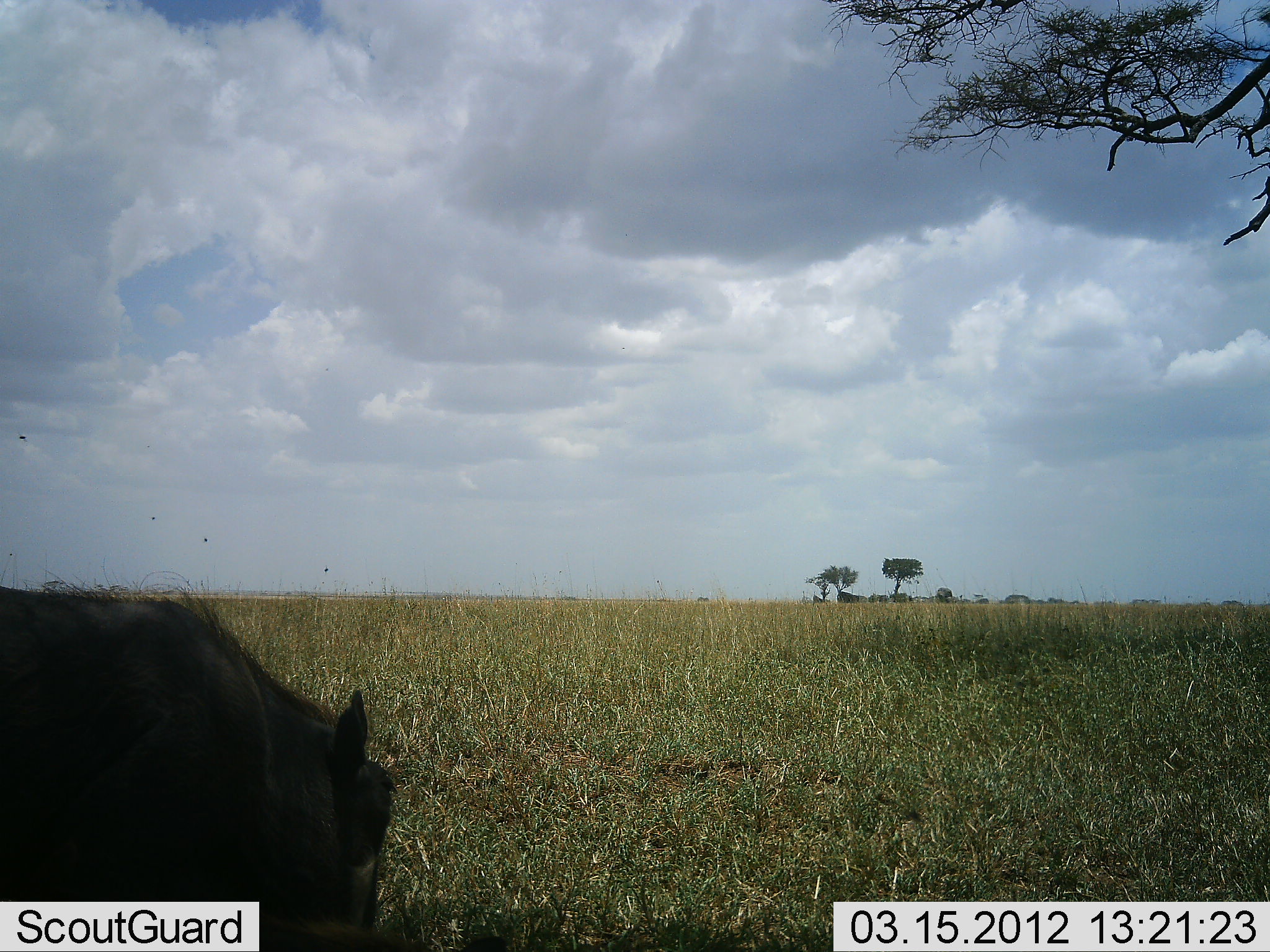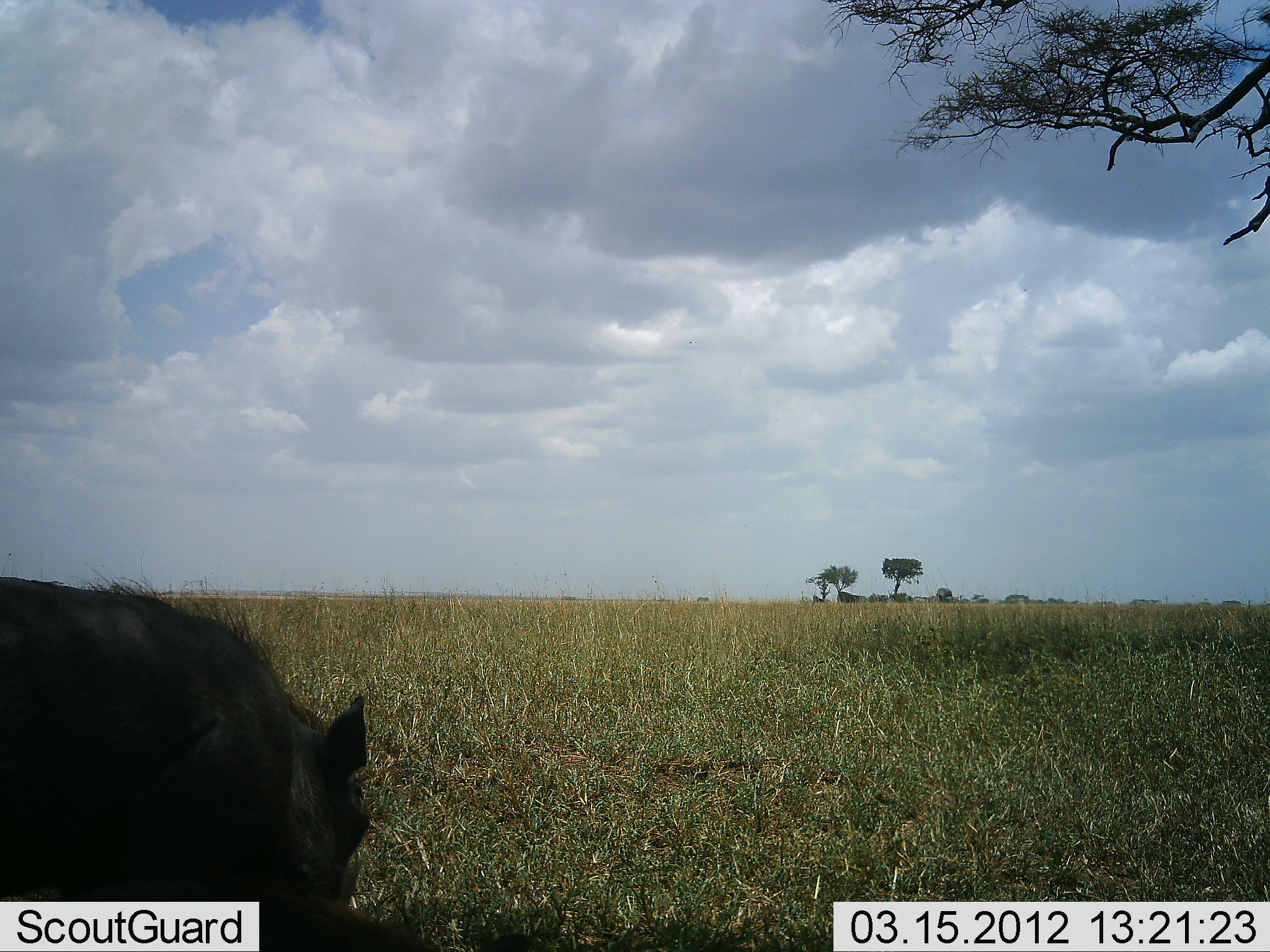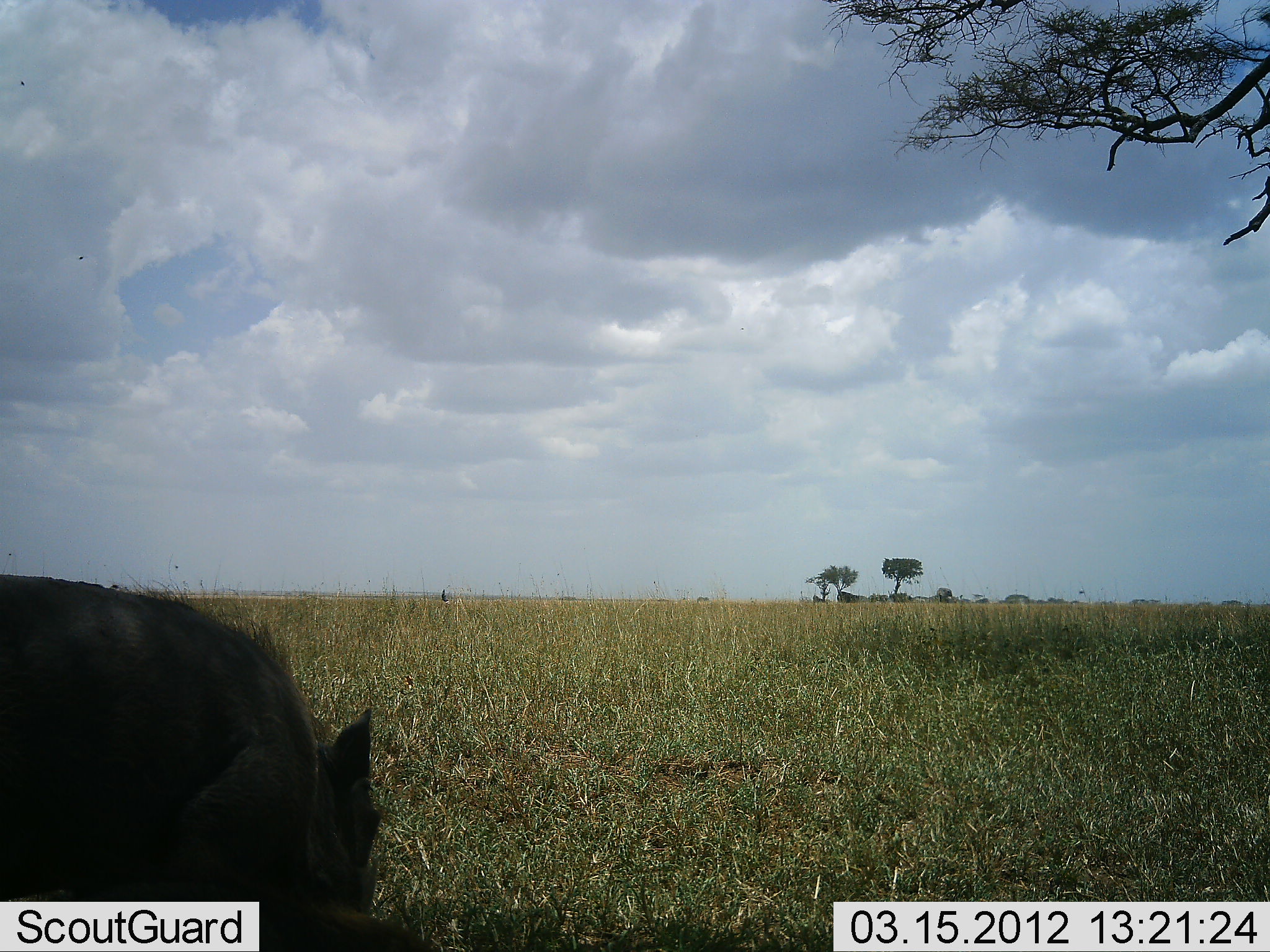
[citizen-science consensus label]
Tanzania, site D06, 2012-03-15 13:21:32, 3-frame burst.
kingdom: Animalia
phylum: Chordata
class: Mammalia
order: Artiodactyla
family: Suidae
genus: Phacochoerus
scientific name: Phacochoerus africanus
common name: warthog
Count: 1.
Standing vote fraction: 53%.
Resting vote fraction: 0%.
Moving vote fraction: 6%.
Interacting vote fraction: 0%.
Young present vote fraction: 0%.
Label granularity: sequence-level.